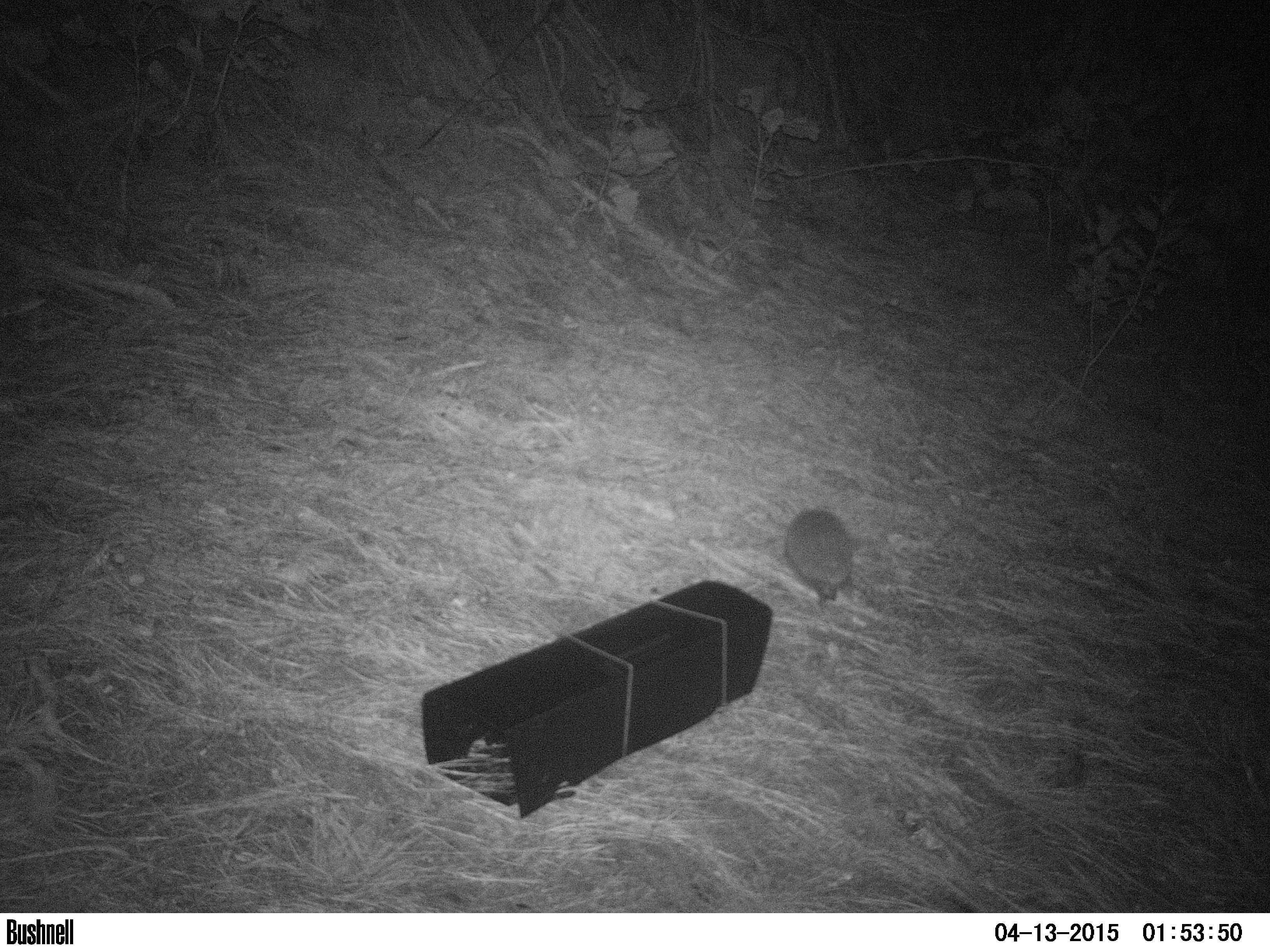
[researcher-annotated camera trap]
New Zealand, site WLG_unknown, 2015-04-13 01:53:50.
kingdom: Animalia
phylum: Chordata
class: Mammalia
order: Eulipotyphla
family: Erinaceidae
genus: Erinaceus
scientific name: Erinaceus europaeus europaeus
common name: european hedgehog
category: hedgehog